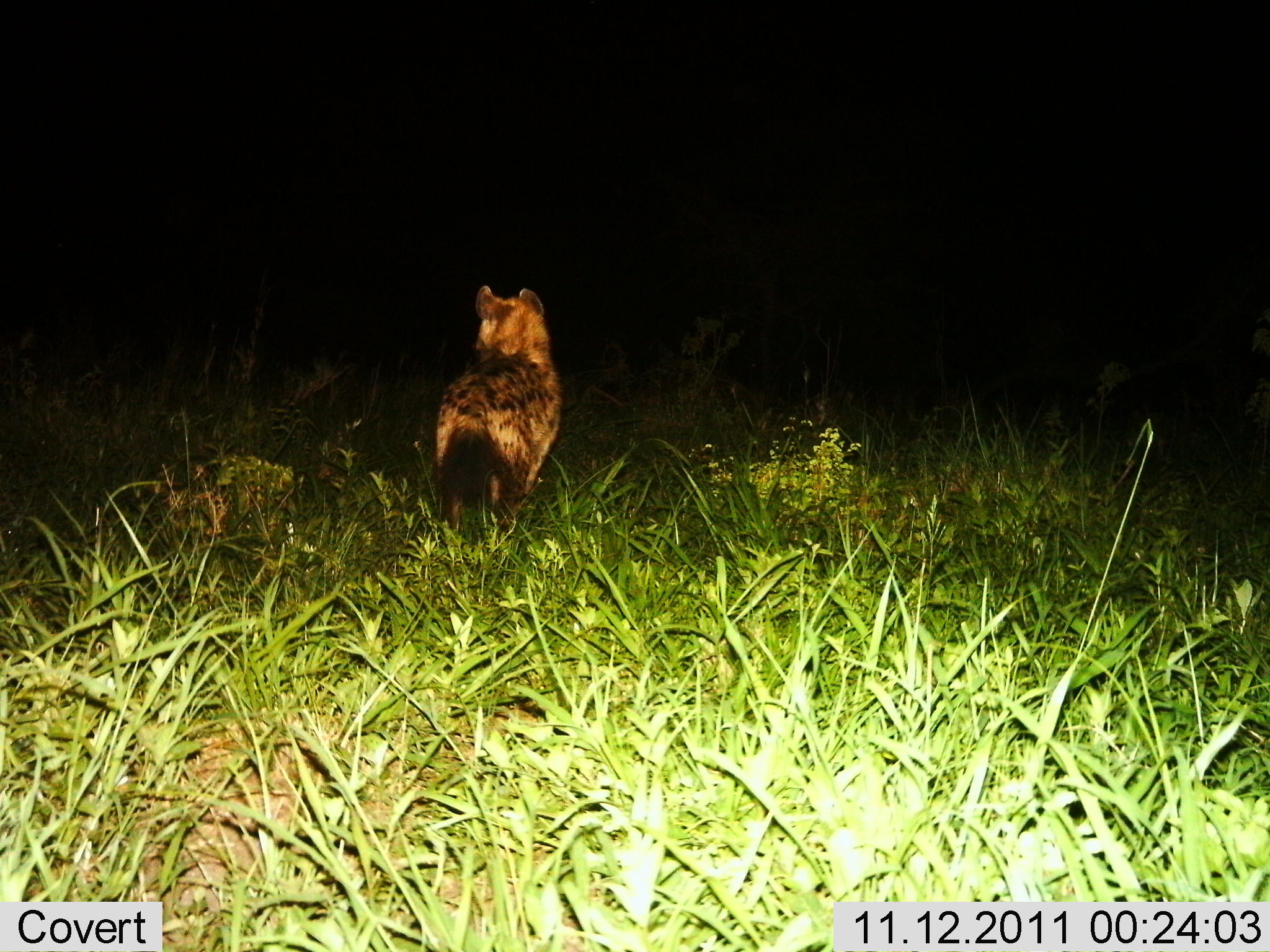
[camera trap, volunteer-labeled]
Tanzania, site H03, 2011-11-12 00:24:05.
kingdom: Animalia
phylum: Chordata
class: Mammalia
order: Carnivora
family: Hyaenidae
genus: Crocuta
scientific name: Crocuta crocuta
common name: spotted hyena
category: hyenaspotted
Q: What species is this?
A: Hyenaspotted (spotted hyena) (Crocuta crocuta).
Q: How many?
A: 1.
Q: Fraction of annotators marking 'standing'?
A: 100%.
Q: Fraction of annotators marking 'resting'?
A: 0%.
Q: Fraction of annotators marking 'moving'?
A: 0%.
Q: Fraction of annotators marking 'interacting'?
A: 0%.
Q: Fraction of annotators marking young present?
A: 0%.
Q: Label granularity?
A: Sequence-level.